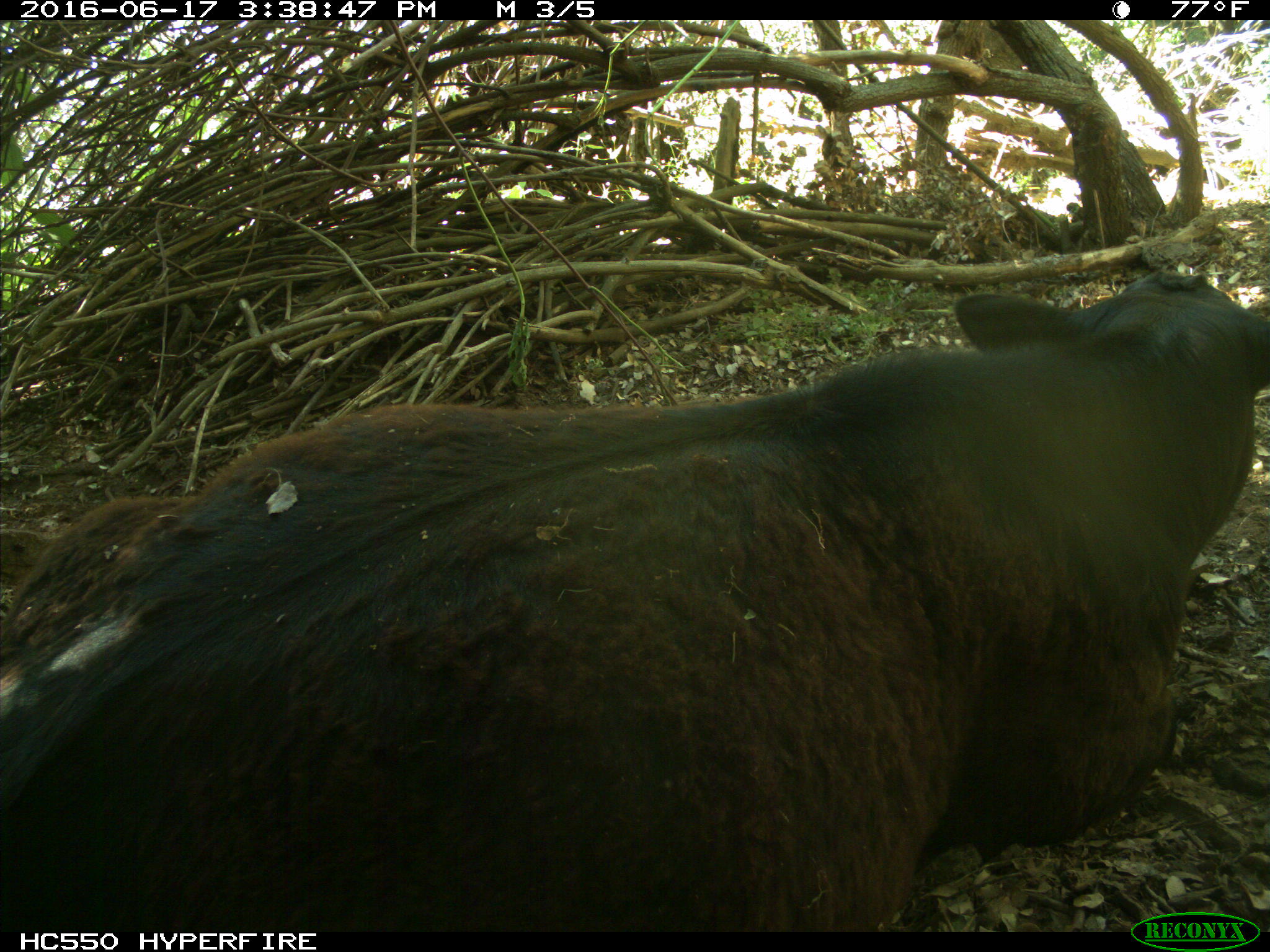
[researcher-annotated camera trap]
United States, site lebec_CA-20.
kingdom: Animalia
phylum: Chordata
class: Mammalia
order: Artiodactyla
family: Bovidae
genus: Bos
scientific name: Bos taurus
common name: domestic cow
Bos taurus (domestic cow).